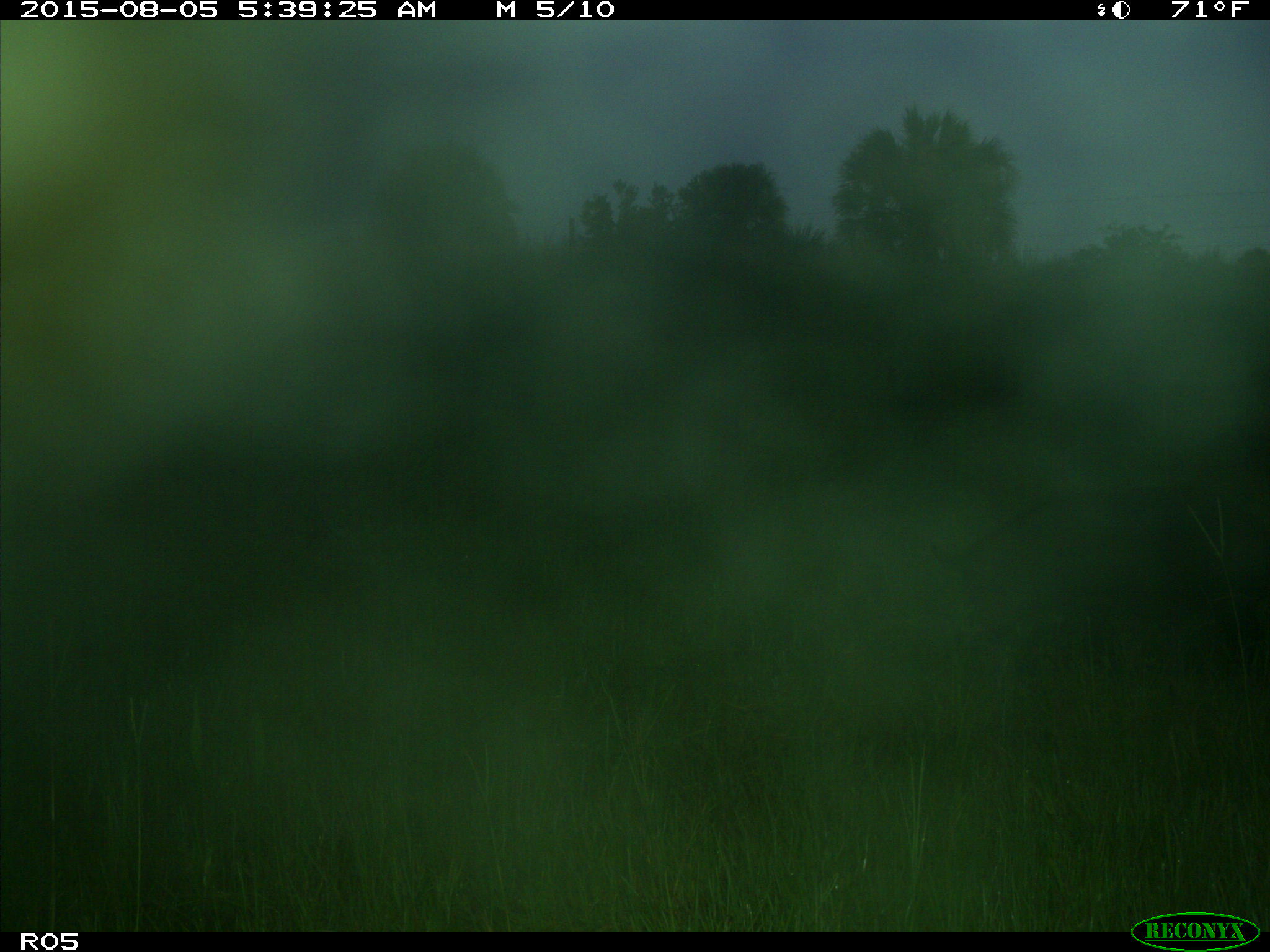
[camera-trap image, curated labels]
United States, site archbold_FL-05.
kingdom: Animalia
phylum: Chordata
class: Mammalia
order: Artiodactyla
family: Suidae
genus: Sus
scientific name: Sus scrofa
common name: wild boar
Sus scrofa (wild boar).